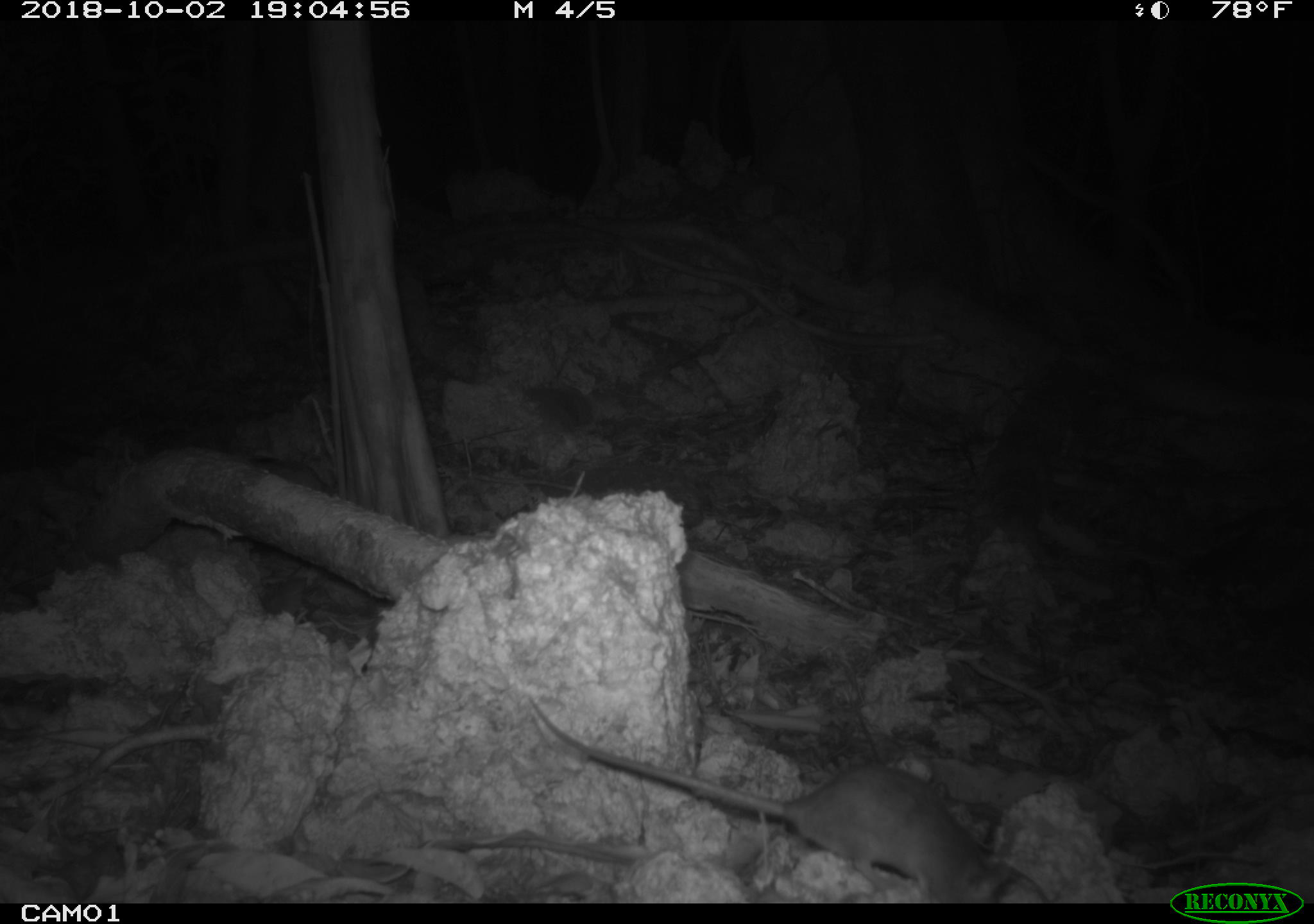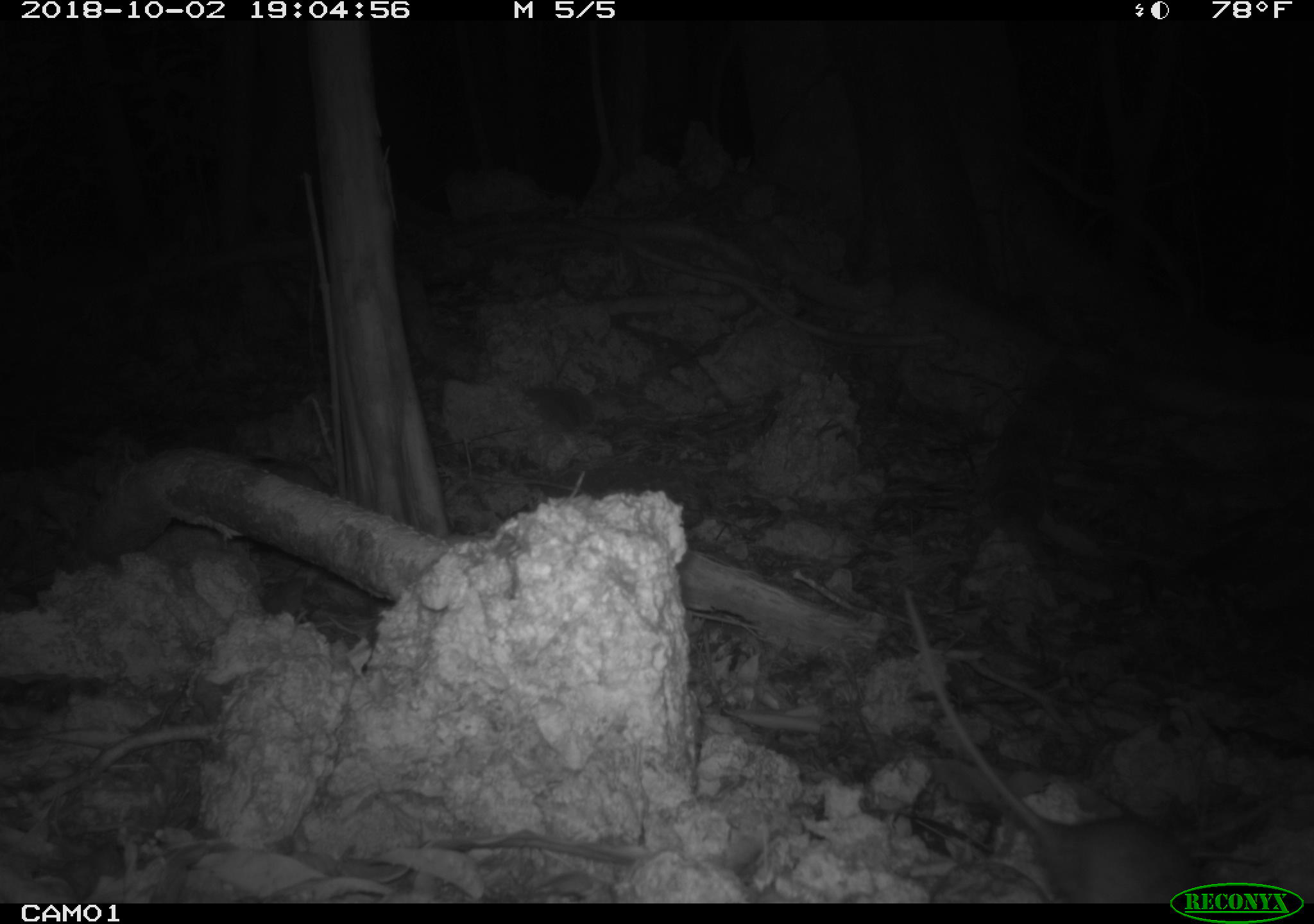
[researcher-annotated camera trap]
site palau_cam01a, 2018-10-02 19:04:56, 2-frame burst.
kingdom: Animalia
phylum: Chordata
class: Mammalia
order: Rodentia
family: Muridae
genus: Rattus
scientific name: Rattus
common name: rat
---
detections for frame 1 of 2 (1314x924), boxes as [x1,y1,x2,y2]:
rat: [522,699,1035,904]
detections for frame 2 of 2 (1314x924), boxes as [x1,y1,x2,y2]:
rat: [885,561,1166,907]